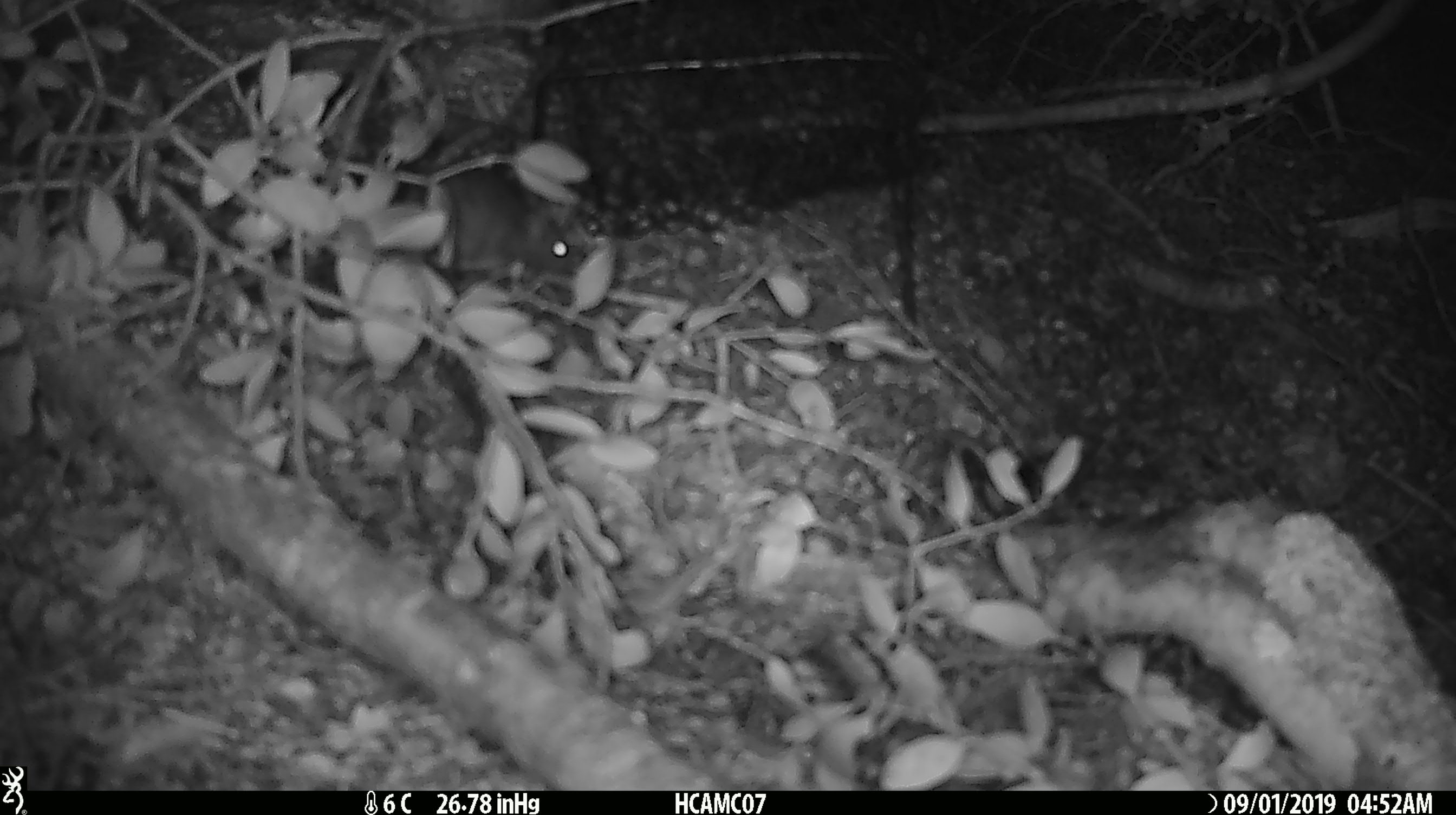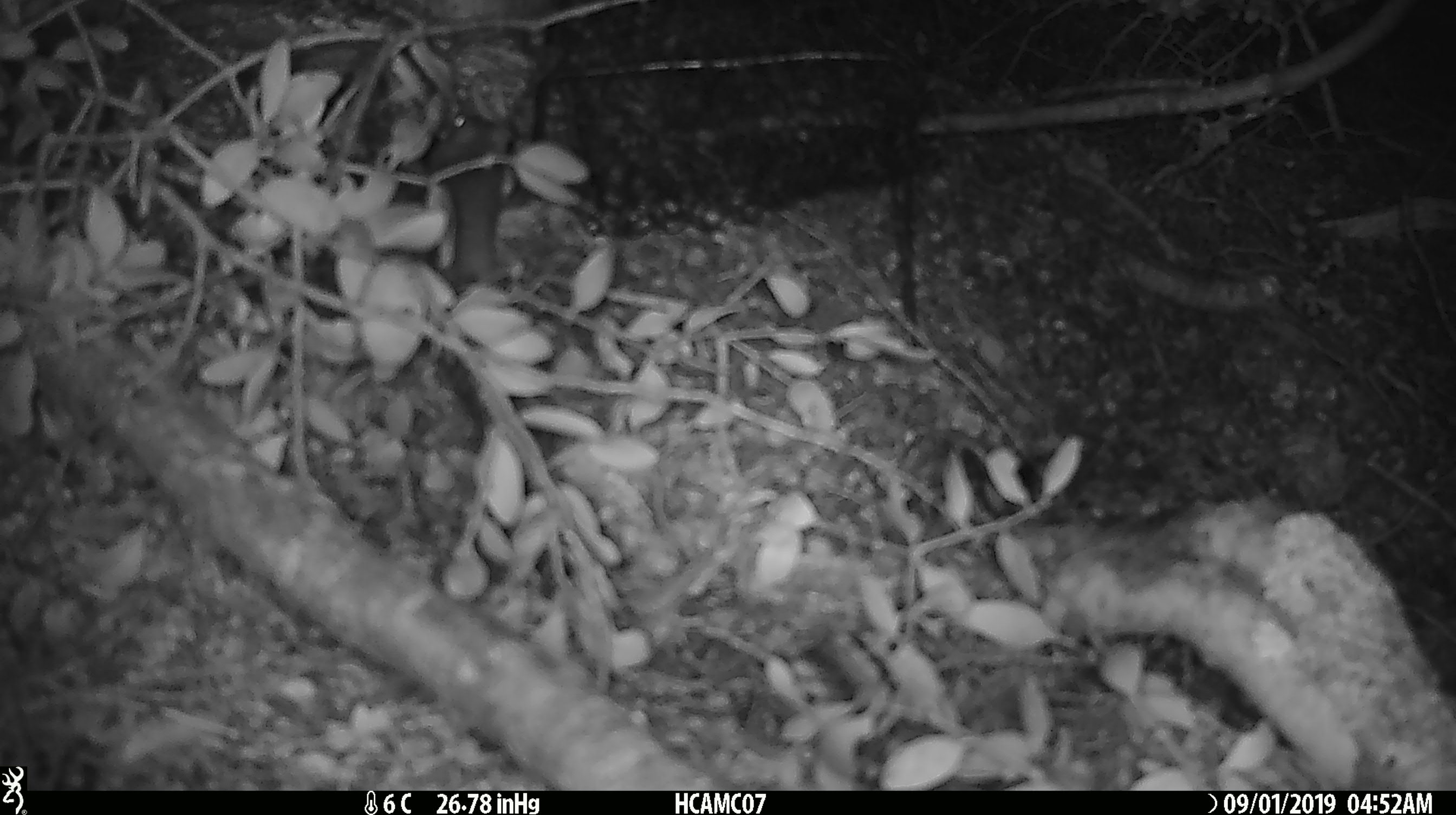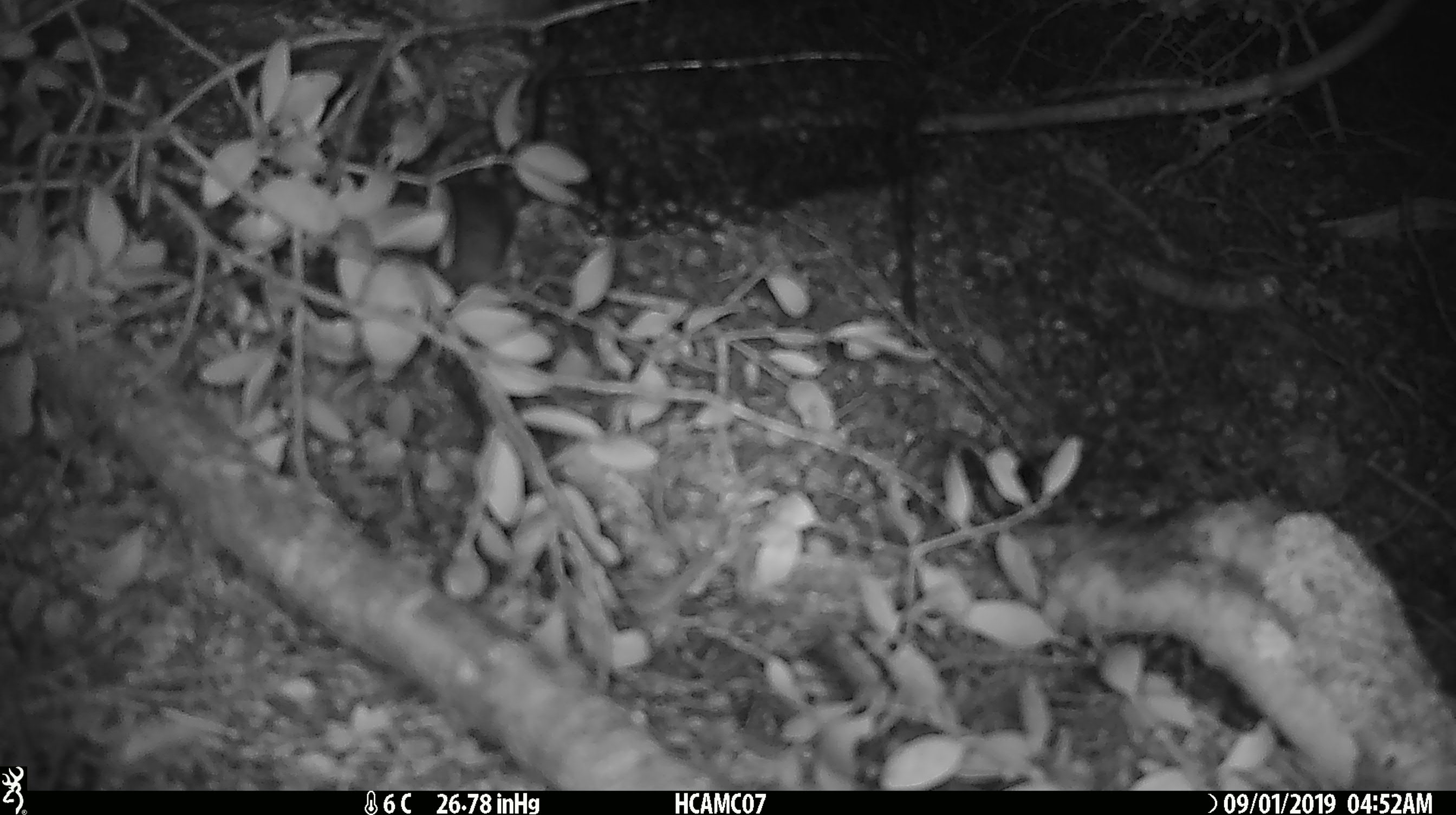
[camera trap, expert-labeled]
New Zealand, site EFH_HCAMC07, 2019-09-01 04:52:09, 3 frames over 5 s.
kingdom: Animalia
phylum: Chordata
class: Mammalia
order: Rodentia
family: Muridae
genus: Mus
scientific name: Mus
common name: mouse